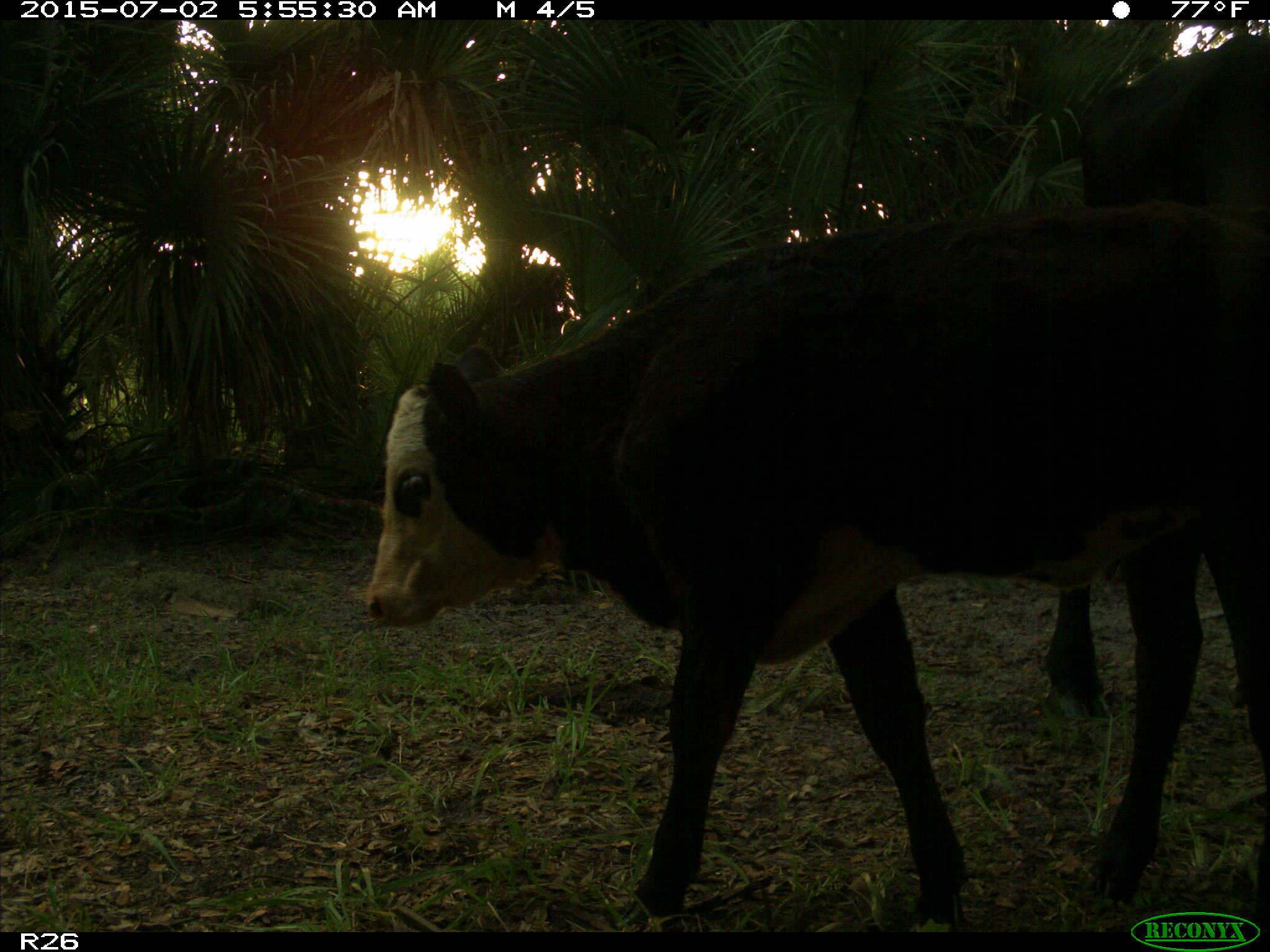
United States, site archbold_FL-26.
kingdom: Animalia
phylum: Chordata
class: Mammalia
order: Artiodactyla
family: Bovidae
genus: Bos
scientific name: Bos taurus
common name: domestic cow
Bos taurus (domestic cow).